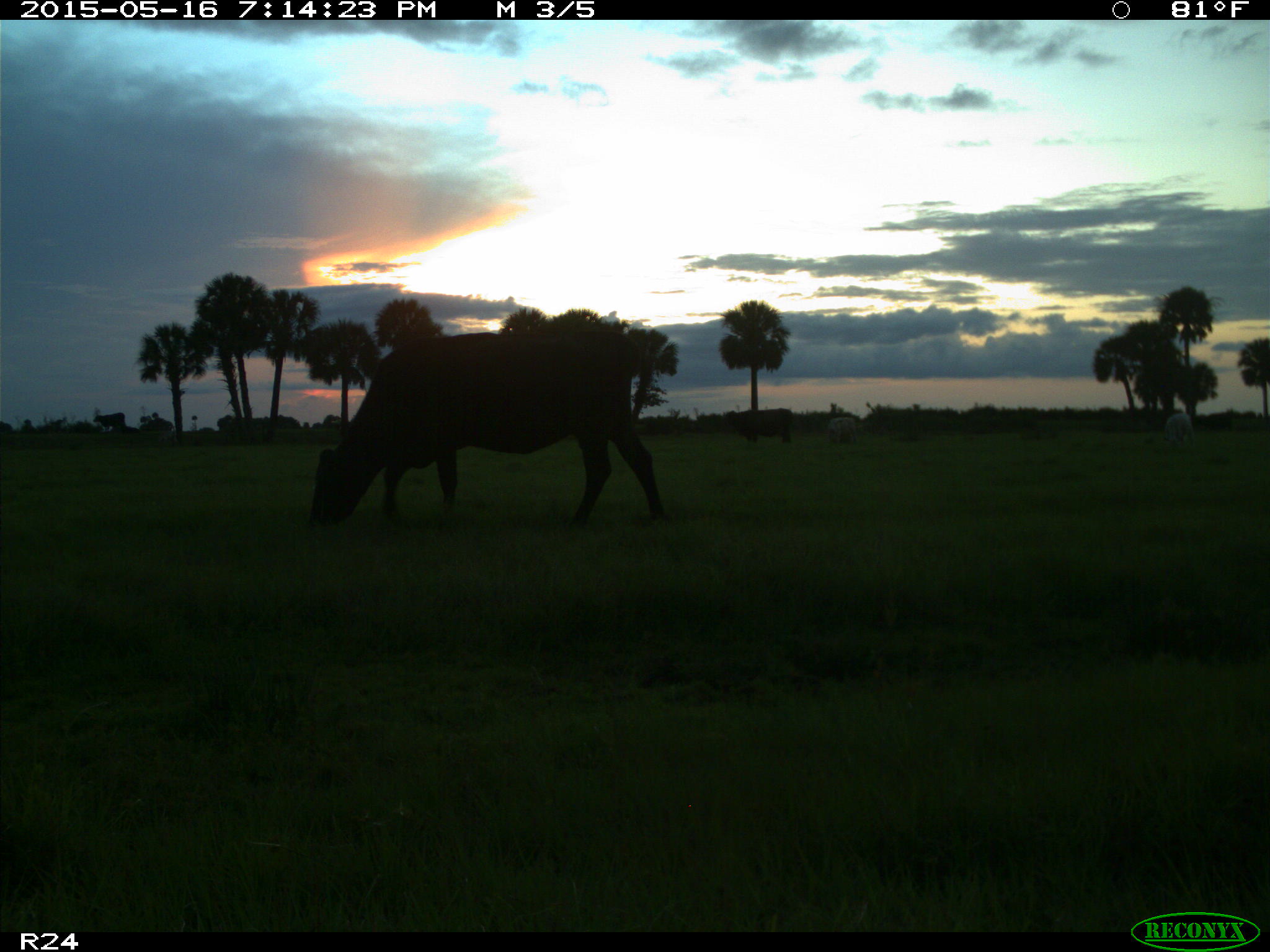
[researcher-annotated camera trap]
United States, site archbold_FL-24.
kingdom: Animalia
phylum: Chordata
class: Mammalia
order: Artiodactyla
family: Bovidae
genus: Bos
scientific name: Bos taurus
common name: domestic cow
Bos taurus (domestic cow).